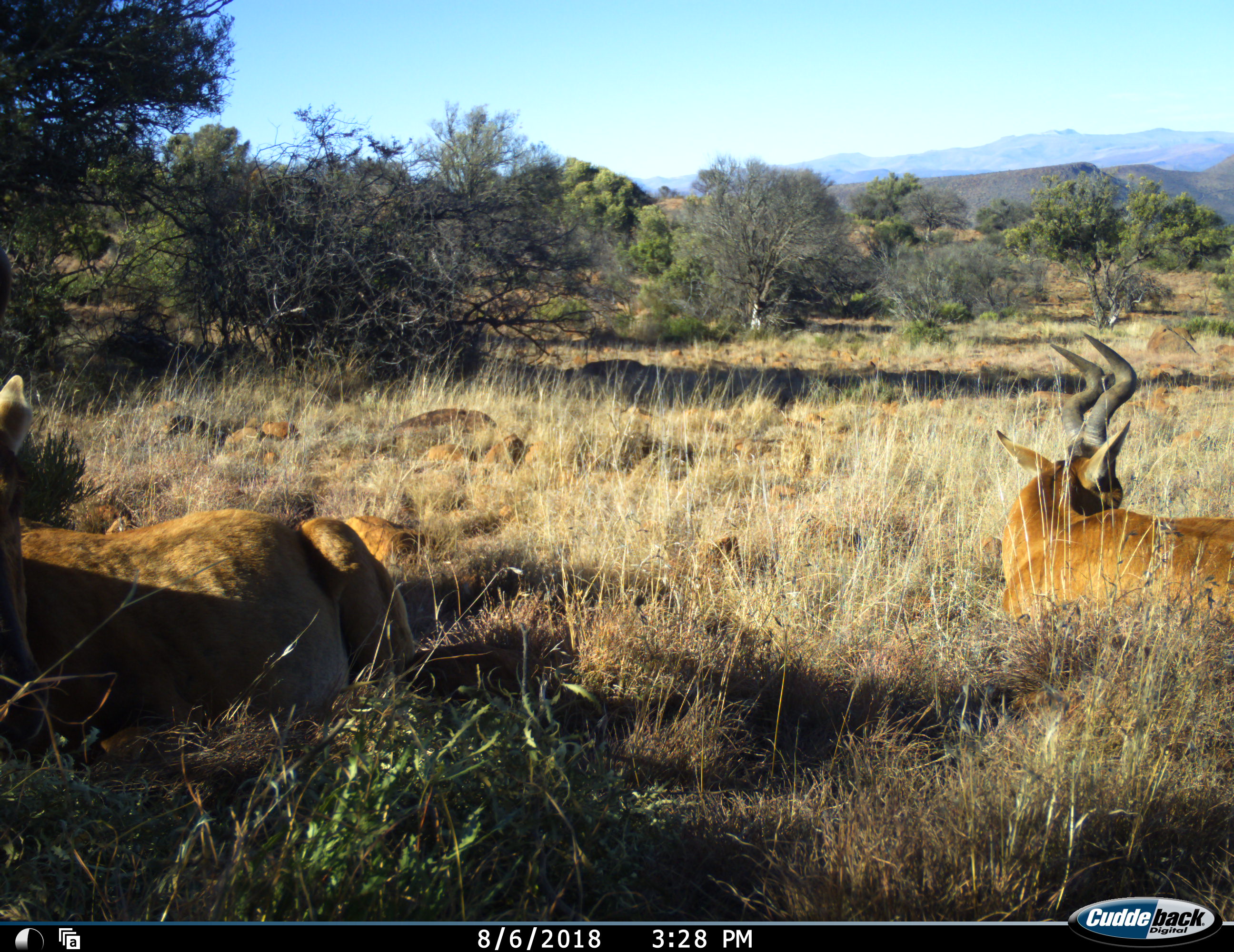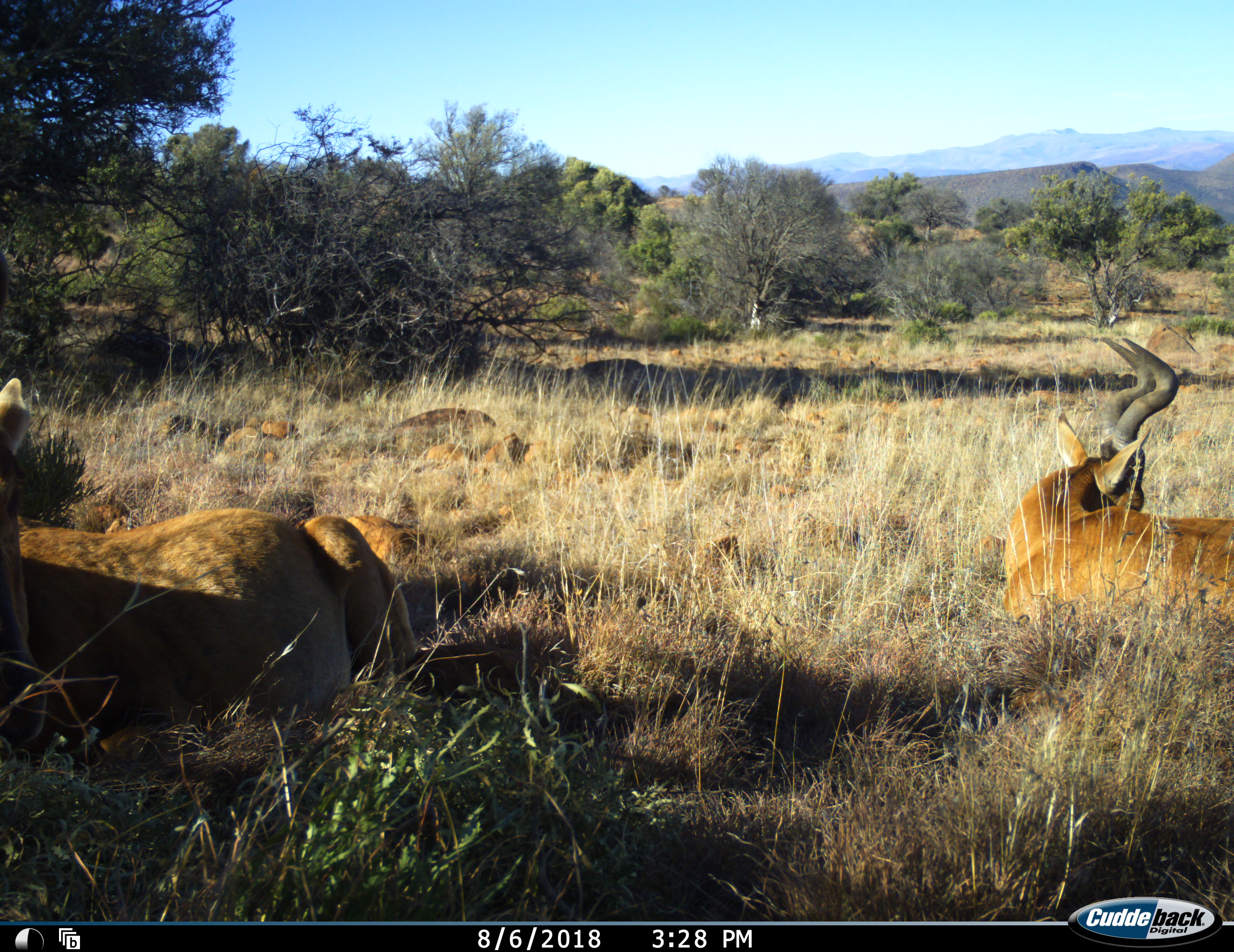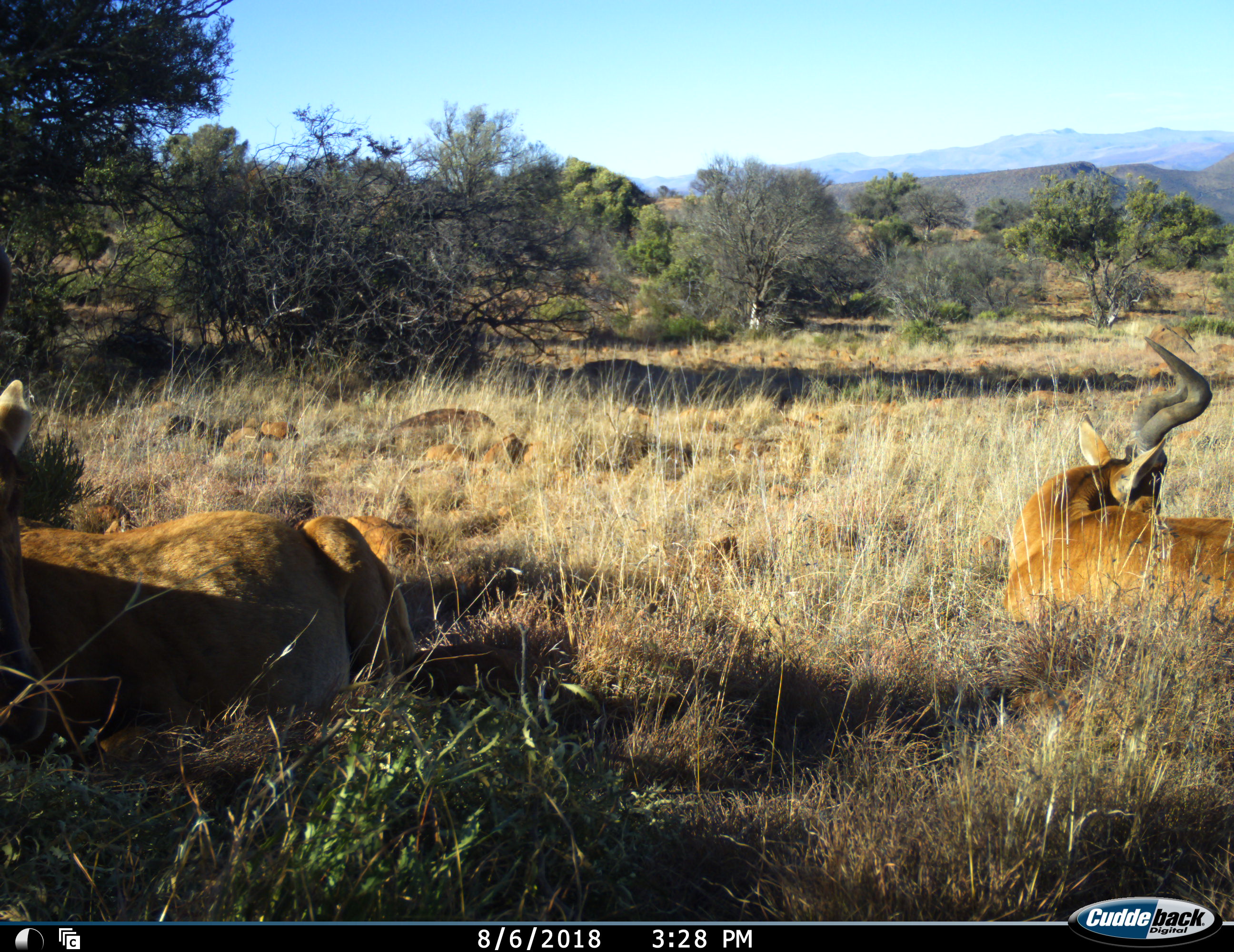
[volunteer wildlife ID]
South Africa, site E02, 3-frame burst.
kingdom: Animalia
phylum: Chordata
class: Mammalia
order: Artiodactyla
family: Bovidae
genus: Alcelaphus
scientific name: Alcelaphus buselaphus caama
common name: red hartebeest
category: hartebeestred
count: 2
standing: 0%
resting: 100%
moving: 12%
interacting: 0%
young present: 12%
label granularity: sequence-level